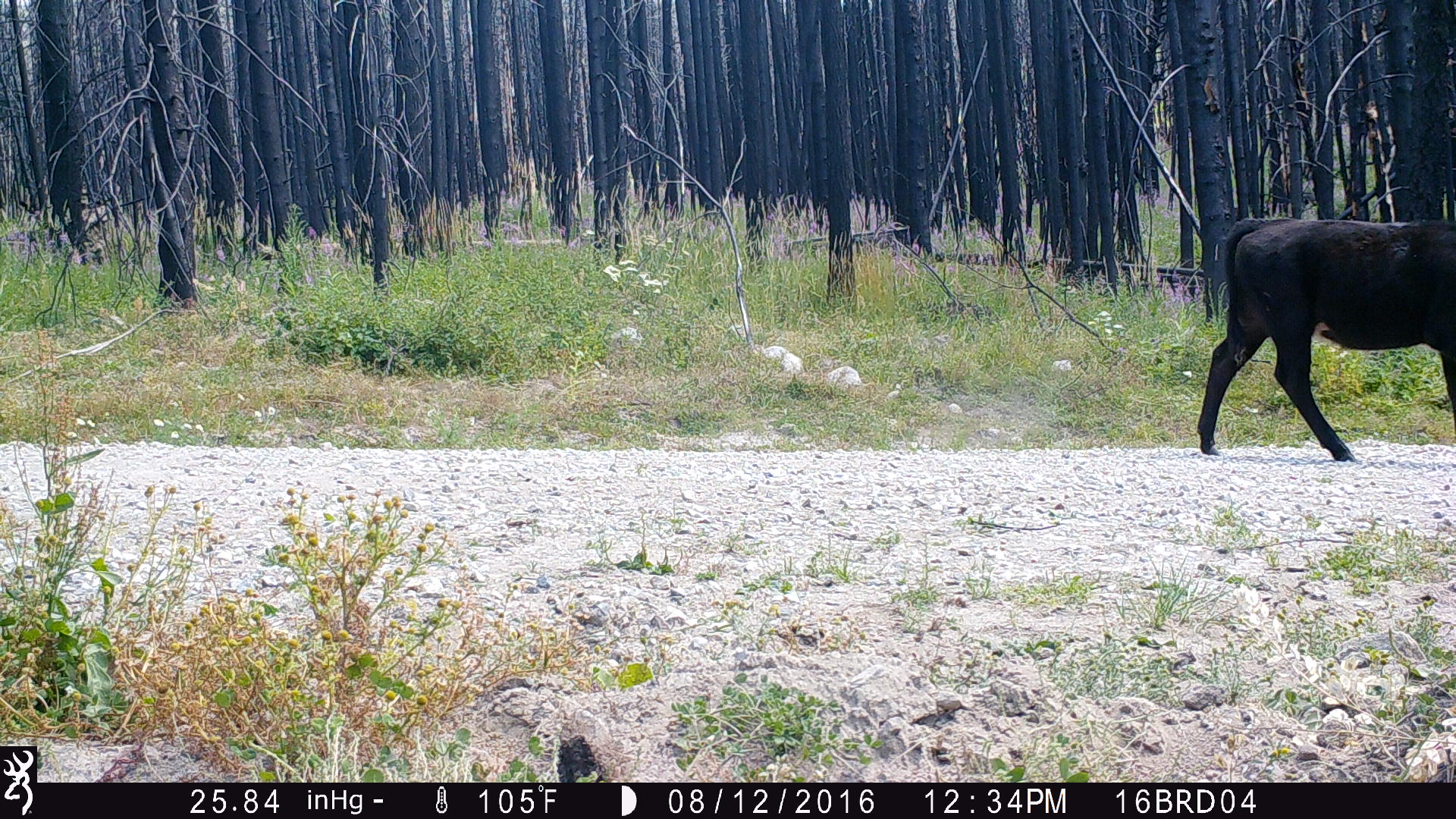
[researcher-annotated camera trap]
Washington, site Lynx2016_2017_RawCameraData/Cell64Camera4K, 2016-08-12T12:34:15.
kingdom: Animalia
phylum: Chordata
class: Mammalia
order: Artiodactyla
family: Bovidae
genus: Bos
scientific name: Bos taurus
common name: domestic cattle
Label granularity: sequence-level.